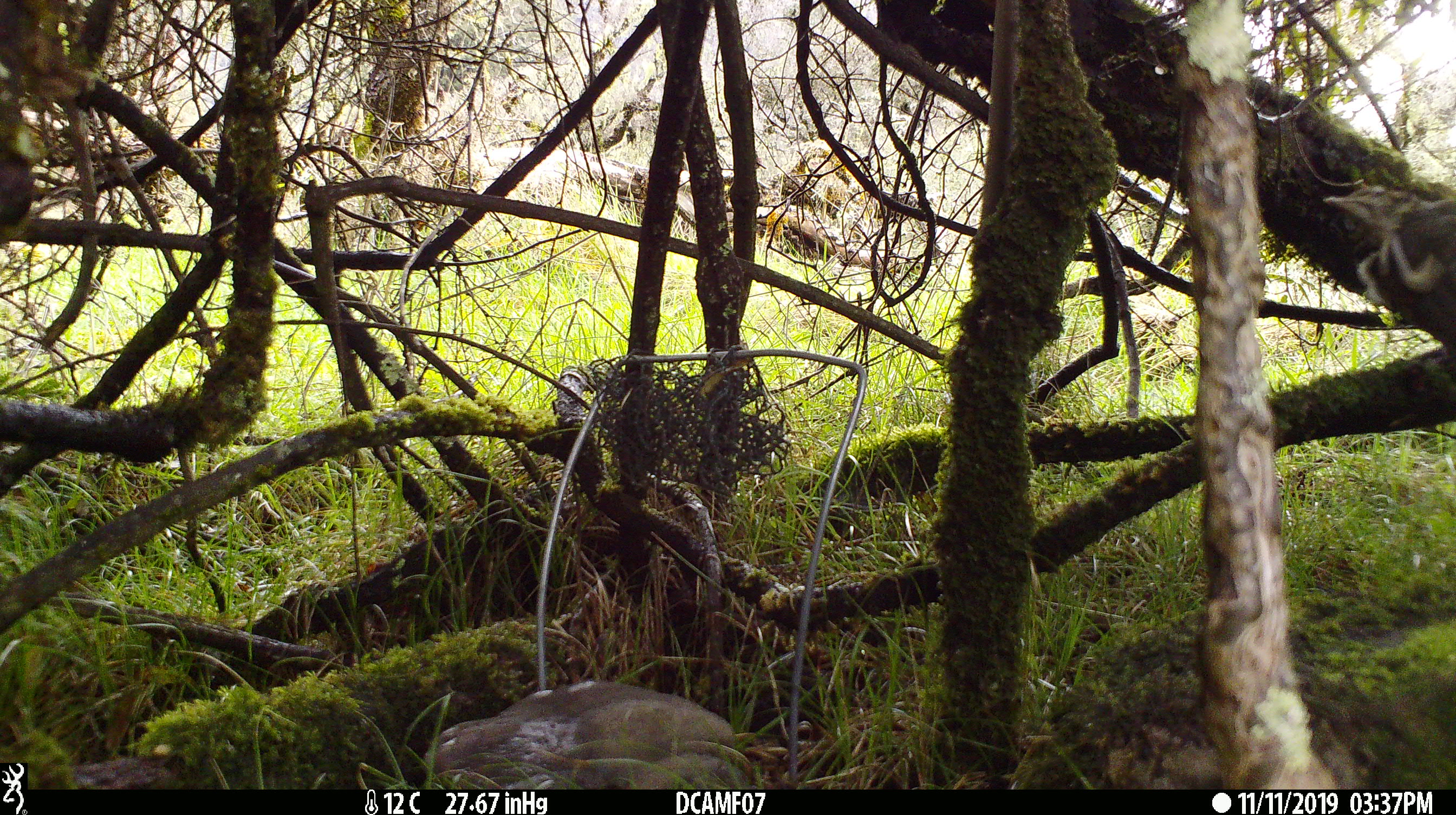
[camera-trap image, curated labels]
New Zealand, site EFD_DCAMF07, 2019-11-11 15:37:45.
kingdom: Animalia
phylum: Chordata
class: Aves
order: Passeriformes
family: Turdidae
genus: Turdus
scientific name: Turdus philomelos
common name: song thrush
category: thrush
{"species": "thrush (song thrush) (Turdus philomelos)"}